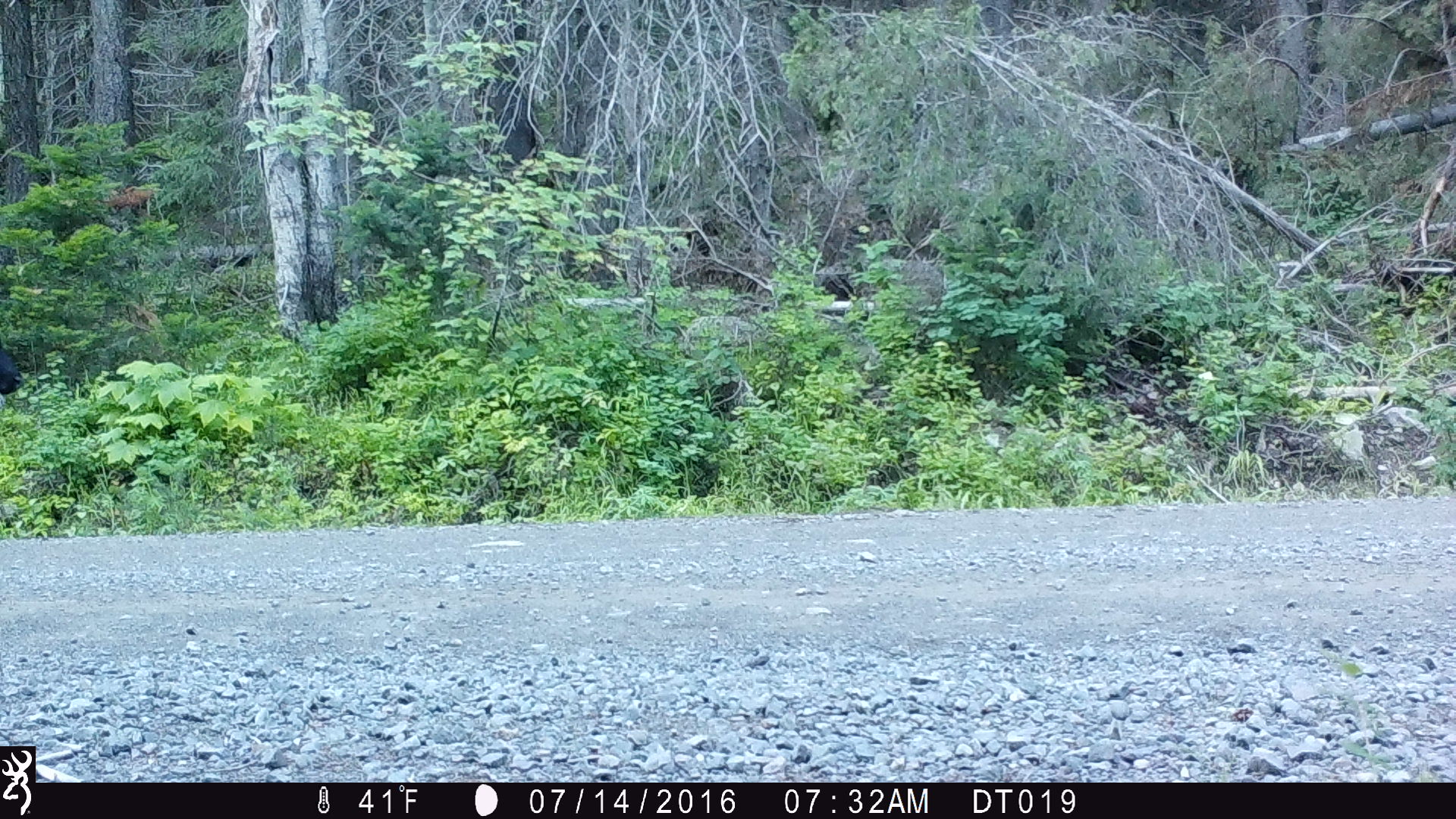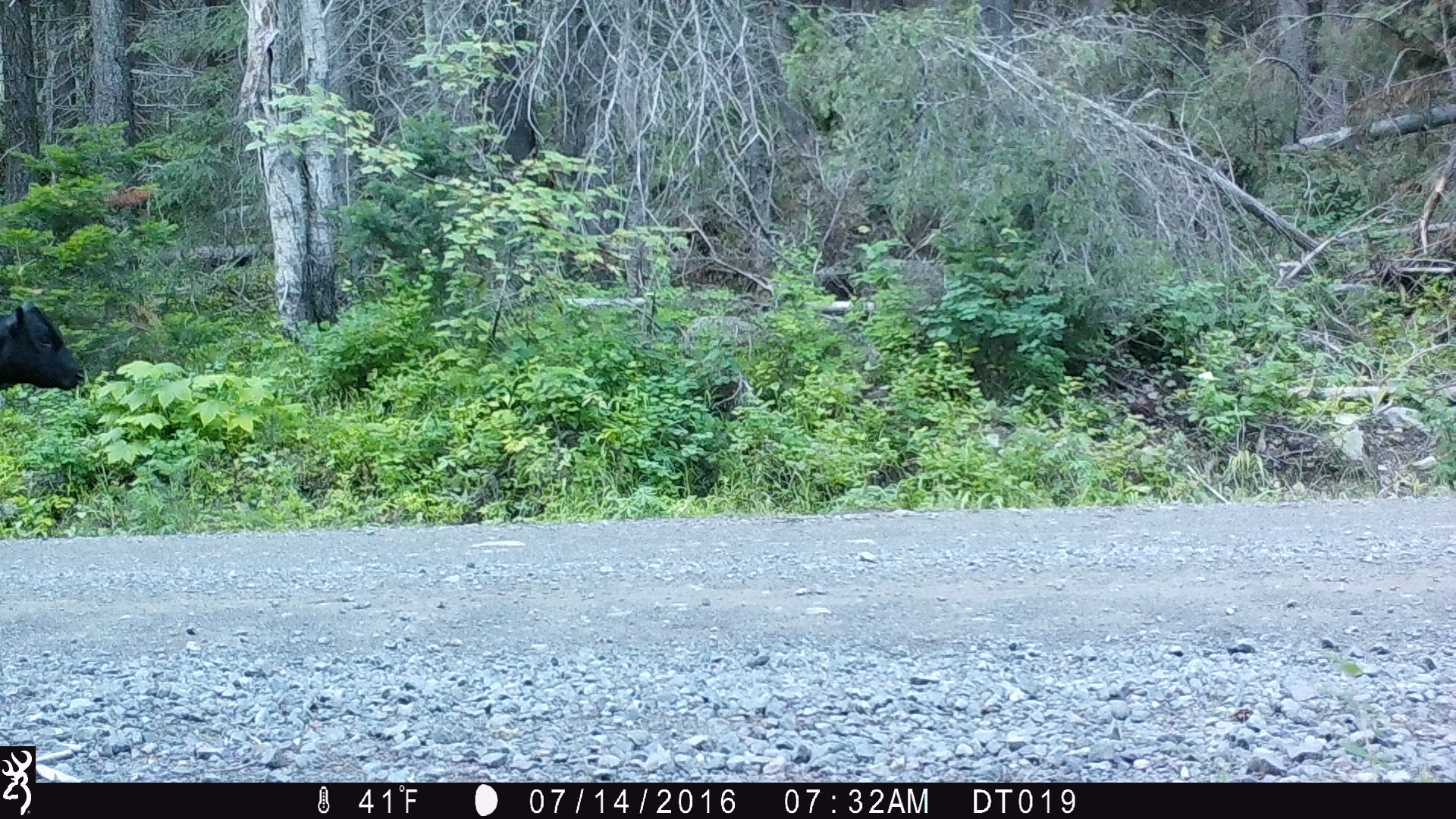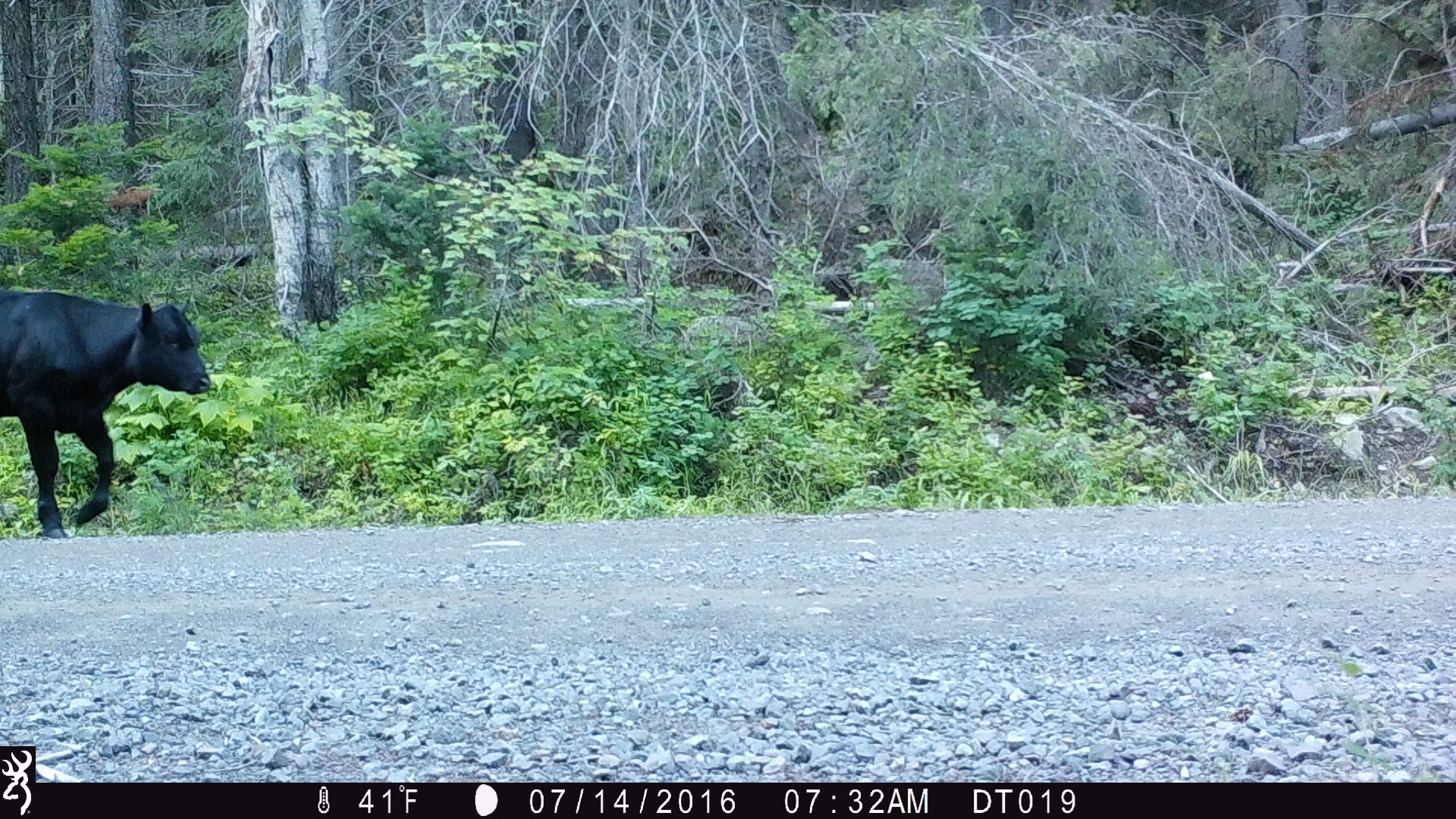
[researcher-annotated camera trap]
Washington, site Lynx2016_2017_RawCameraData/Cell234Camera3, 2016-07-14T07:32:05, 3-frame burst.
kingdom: Animalia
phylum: Chordata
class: Mammalia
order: Artiodactyla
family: Bovidae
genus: Bos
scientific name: Bos taurus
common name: domestic cattle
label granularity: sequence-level